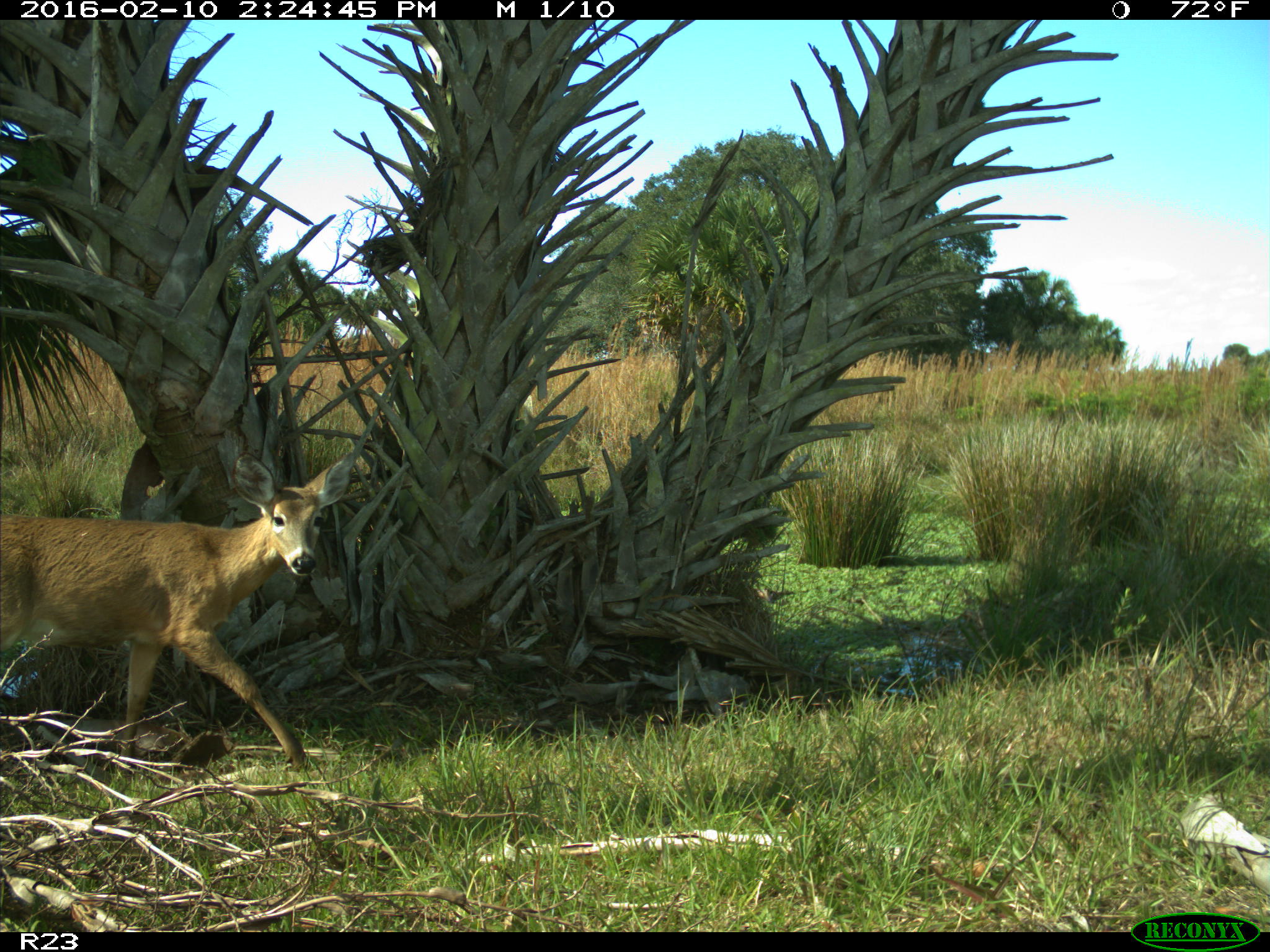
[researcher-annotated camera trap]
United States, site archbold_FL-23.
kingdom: Animalia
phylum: Chordata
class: Mammalia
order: Artiodactyla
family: Cervidae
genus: Odocoileus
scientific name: Odocoileus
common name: deer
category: unidentified deer